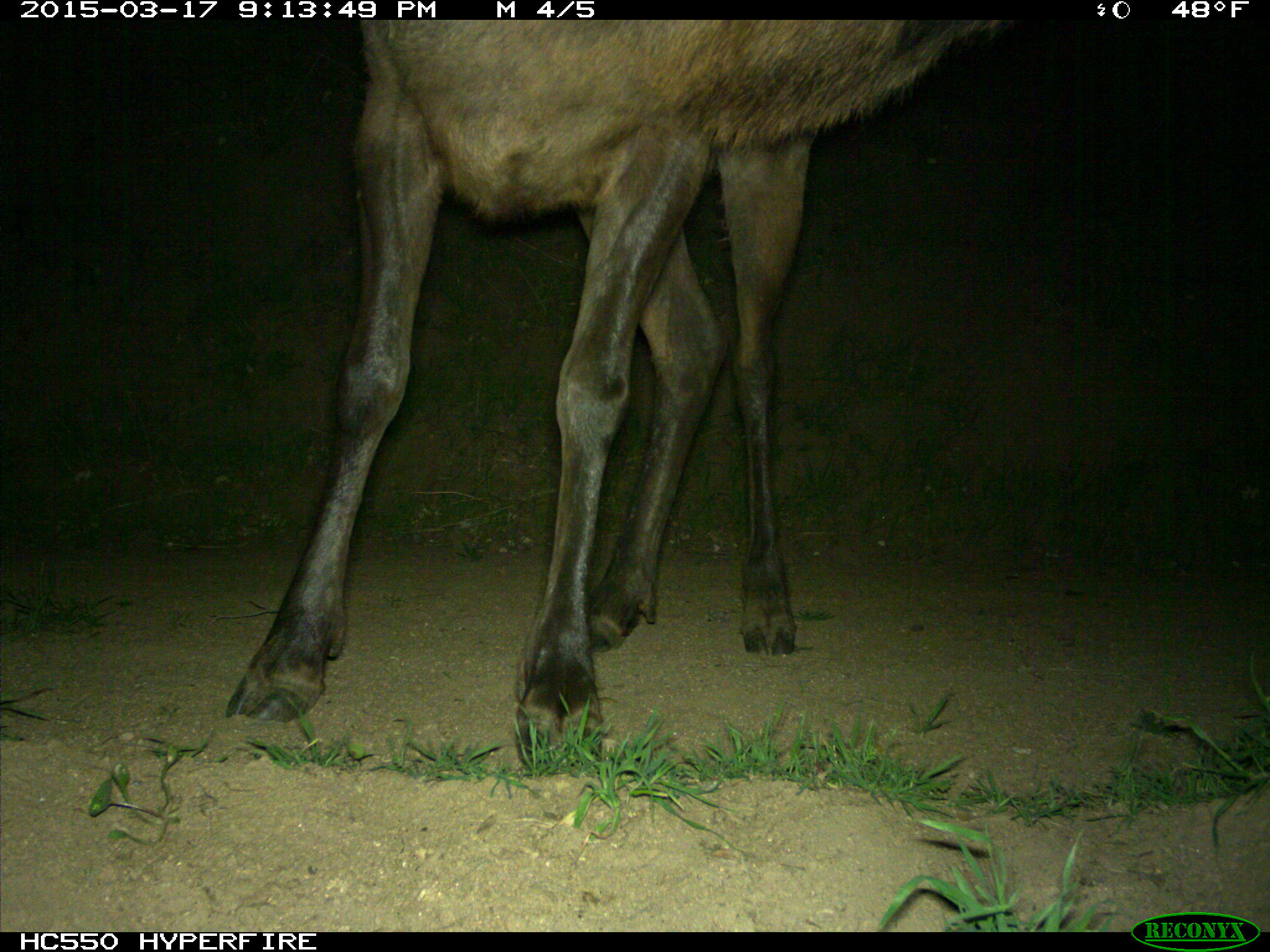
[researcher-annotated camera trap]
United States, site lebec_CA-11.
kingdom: Animalia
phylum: Chordata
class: Mammalia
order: Artiodactyla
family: Cervidae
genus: Cervus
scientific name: Cervus canadensis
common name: elk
Cervus canadensis (elk).